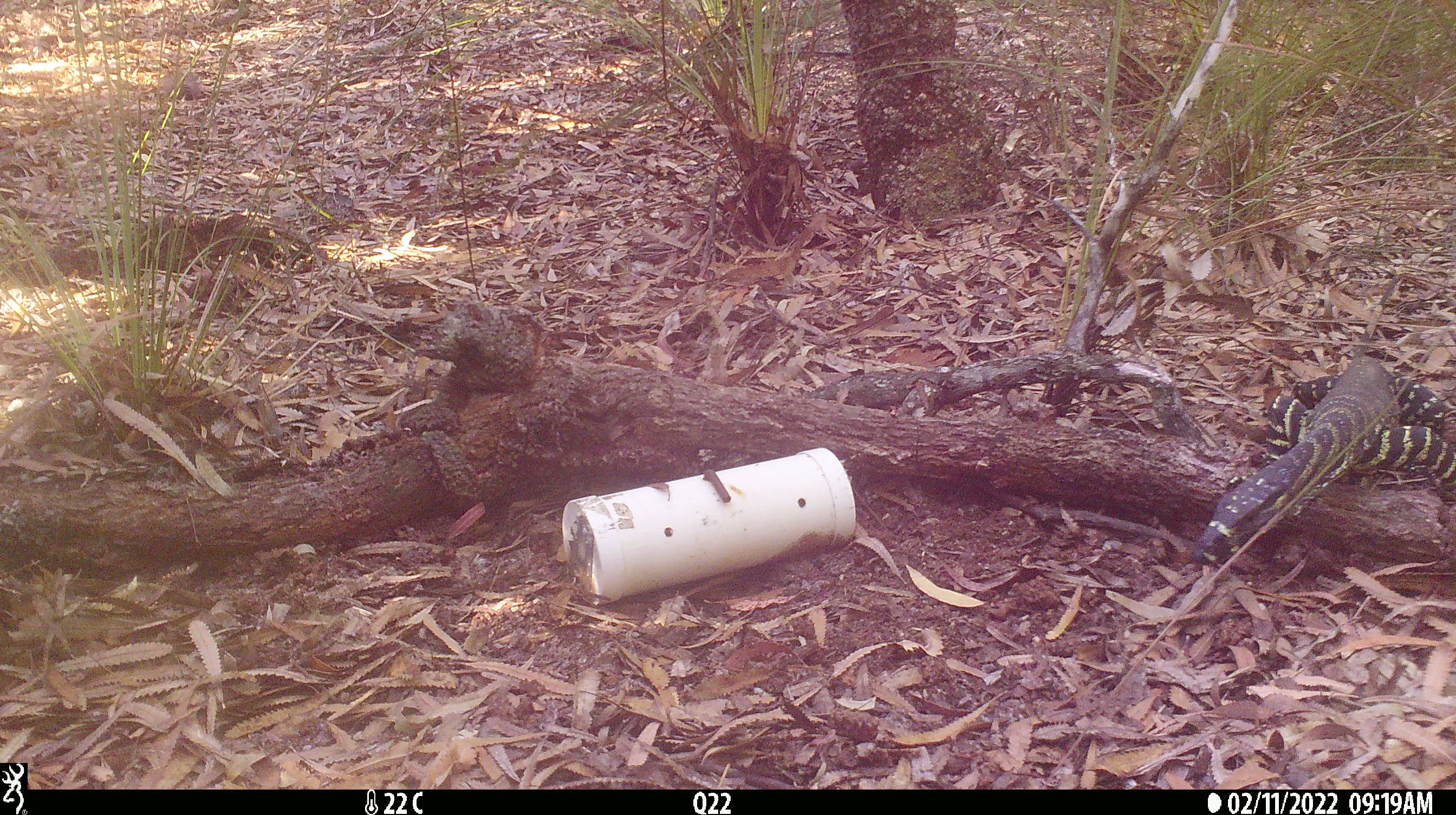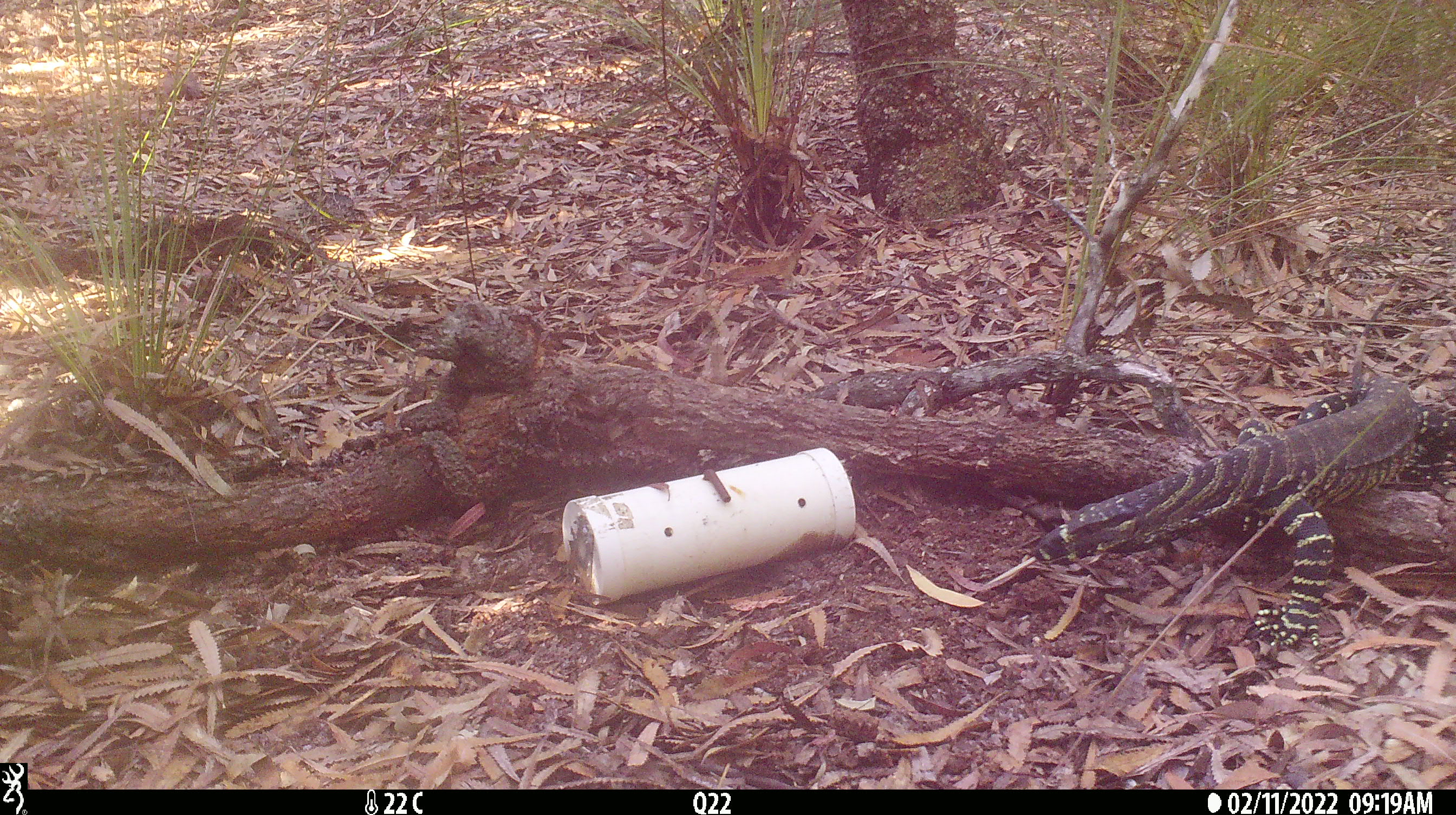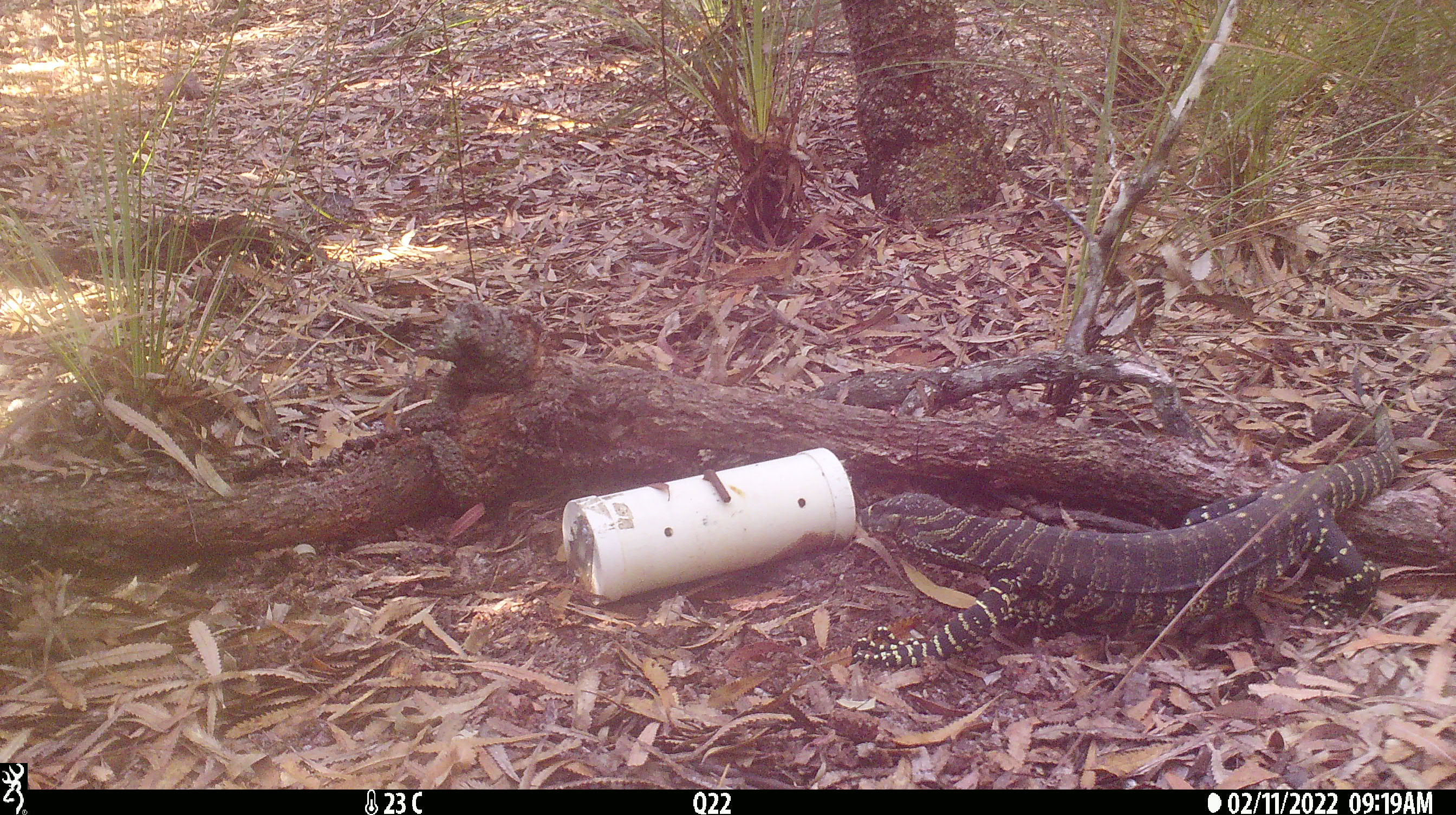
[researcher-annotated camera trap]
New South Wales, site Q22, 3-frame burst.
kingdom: Animalia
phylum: Chordata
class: Reptilia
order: Squamata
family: Varanidae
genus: Varanus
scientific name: Varanus varius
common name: lace monitor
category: goanna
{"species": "goanna (lace monitor) (Varanus varius)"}